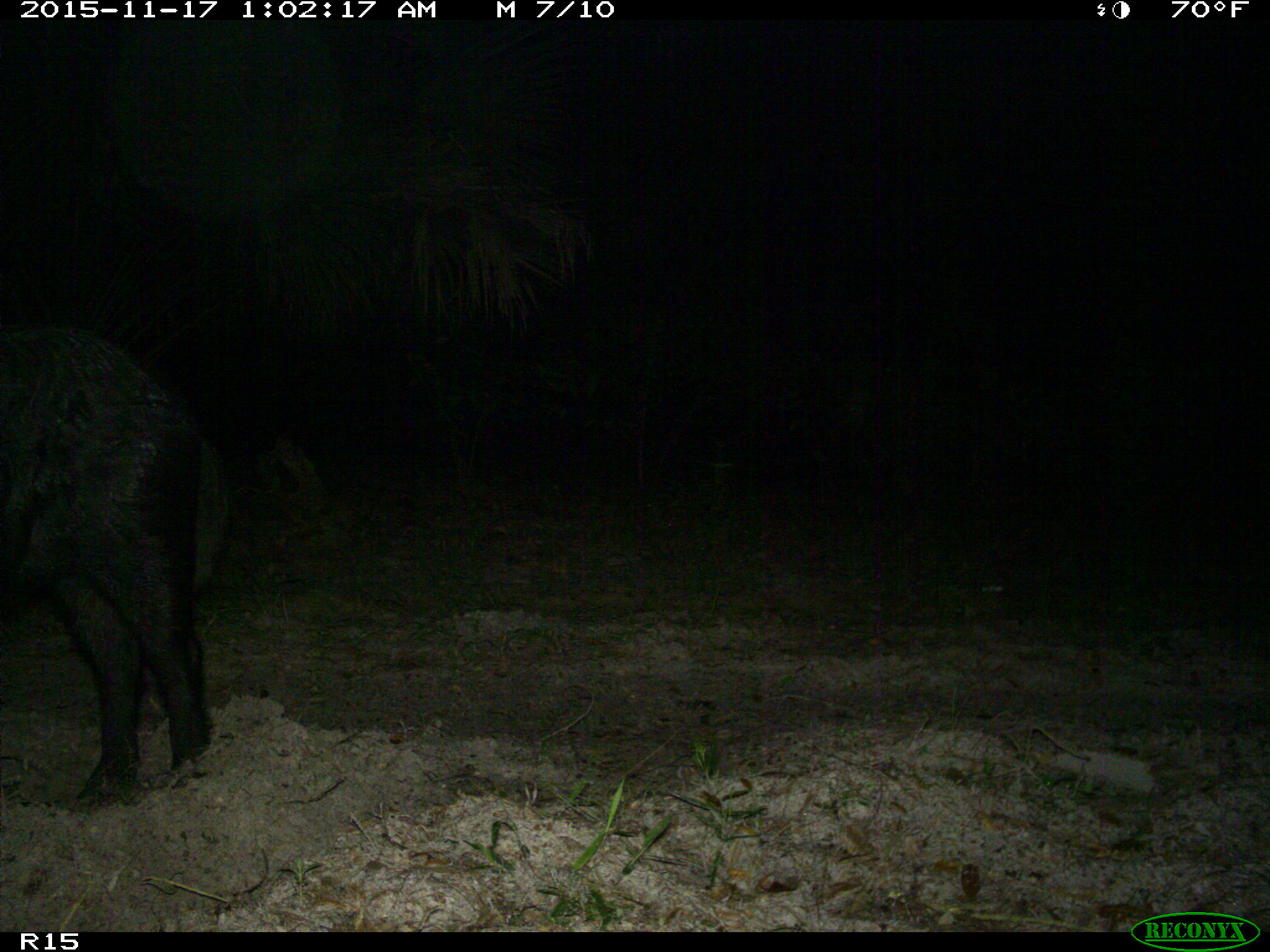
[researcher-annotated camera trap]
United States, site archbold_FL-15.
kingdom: Animalia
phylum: Chordata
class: Mammalia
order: Artiodactyla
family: Suidae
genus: Sus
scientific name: Sus scrofa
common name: wild boar